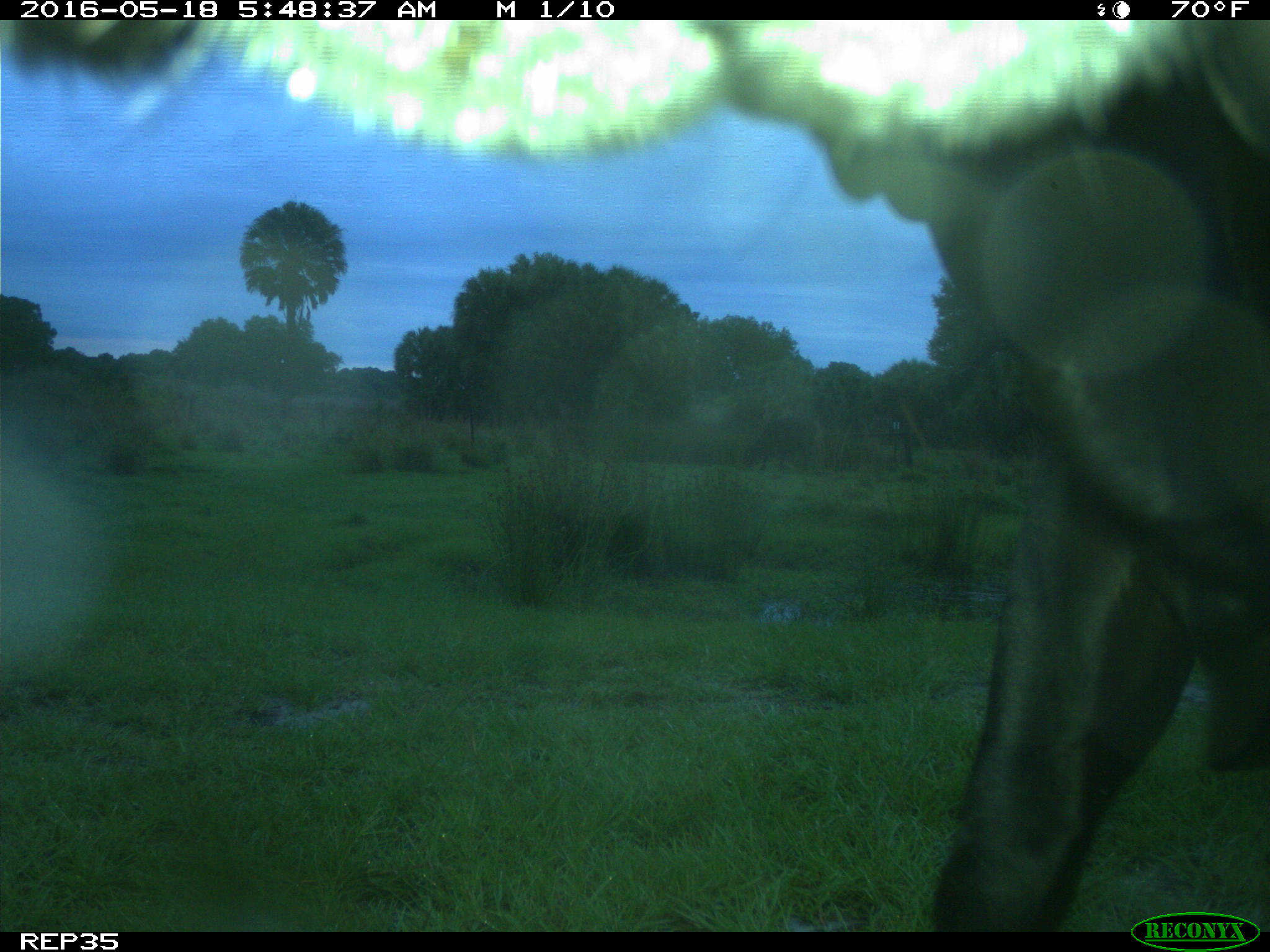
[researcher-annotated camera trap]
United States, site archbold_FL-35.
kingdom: Animalia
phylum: Chordata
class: Mammalia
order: Artiodactyla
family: Bovidae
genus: Bos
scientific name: Bos taurus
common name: domestic cow